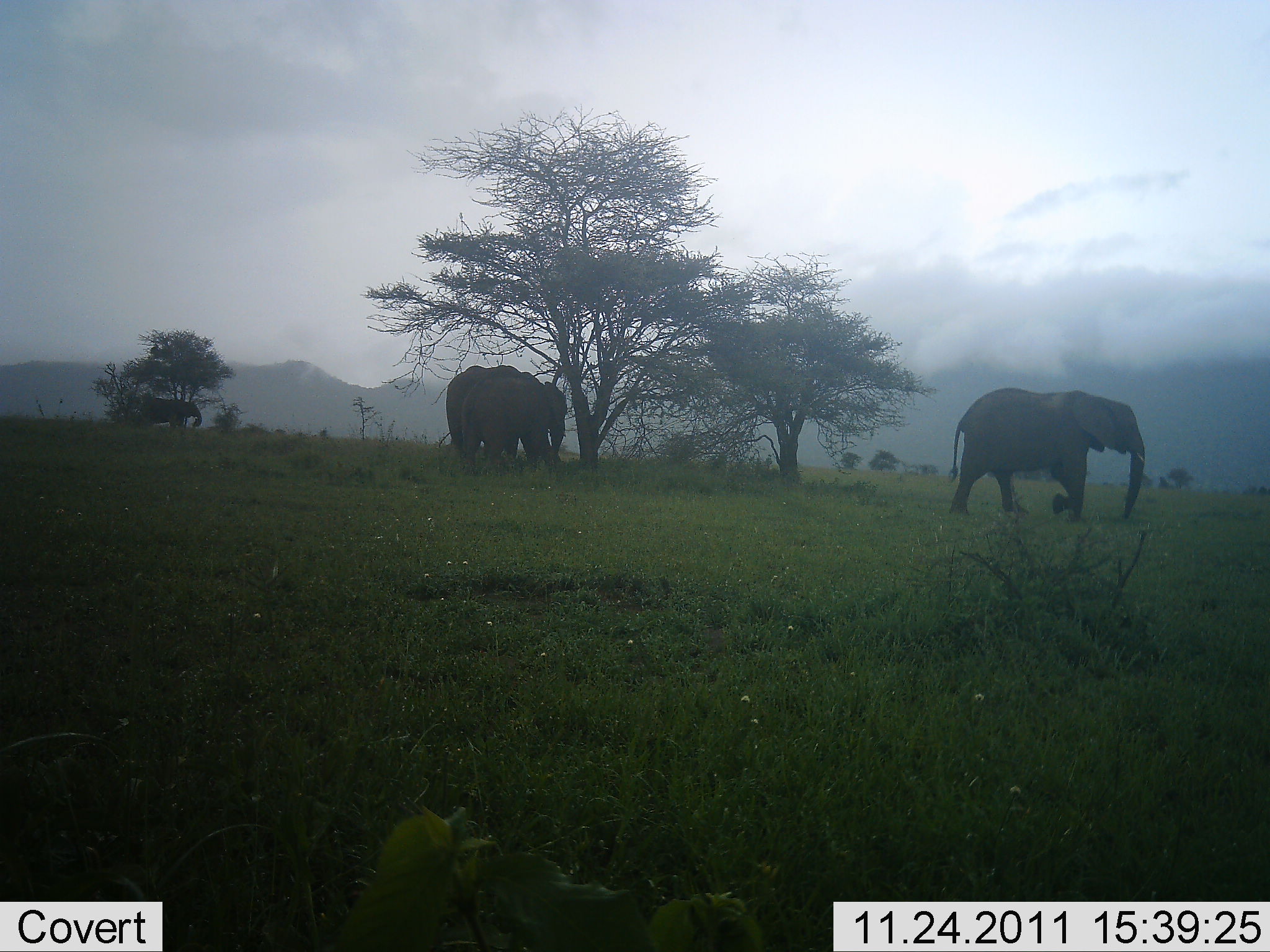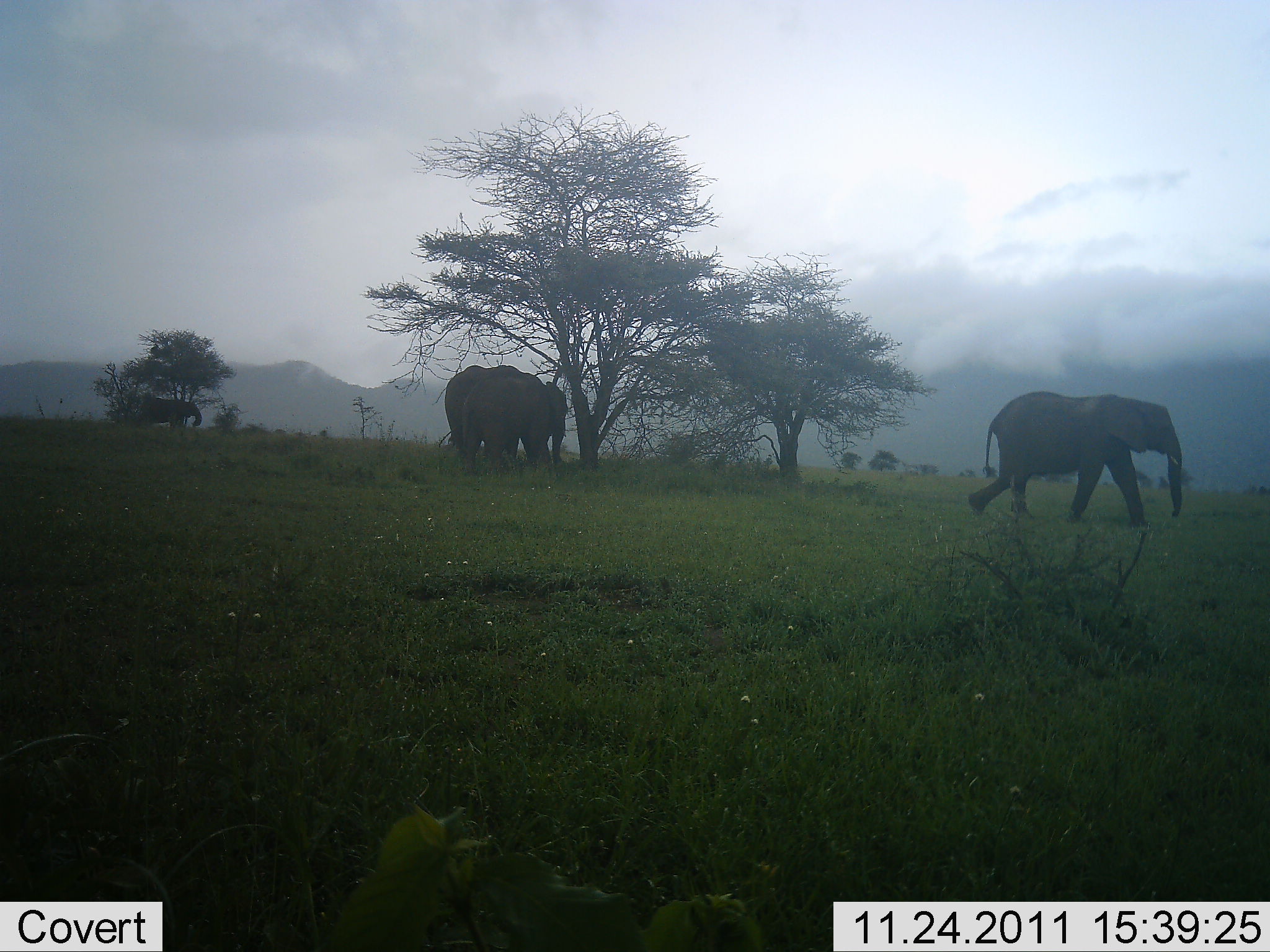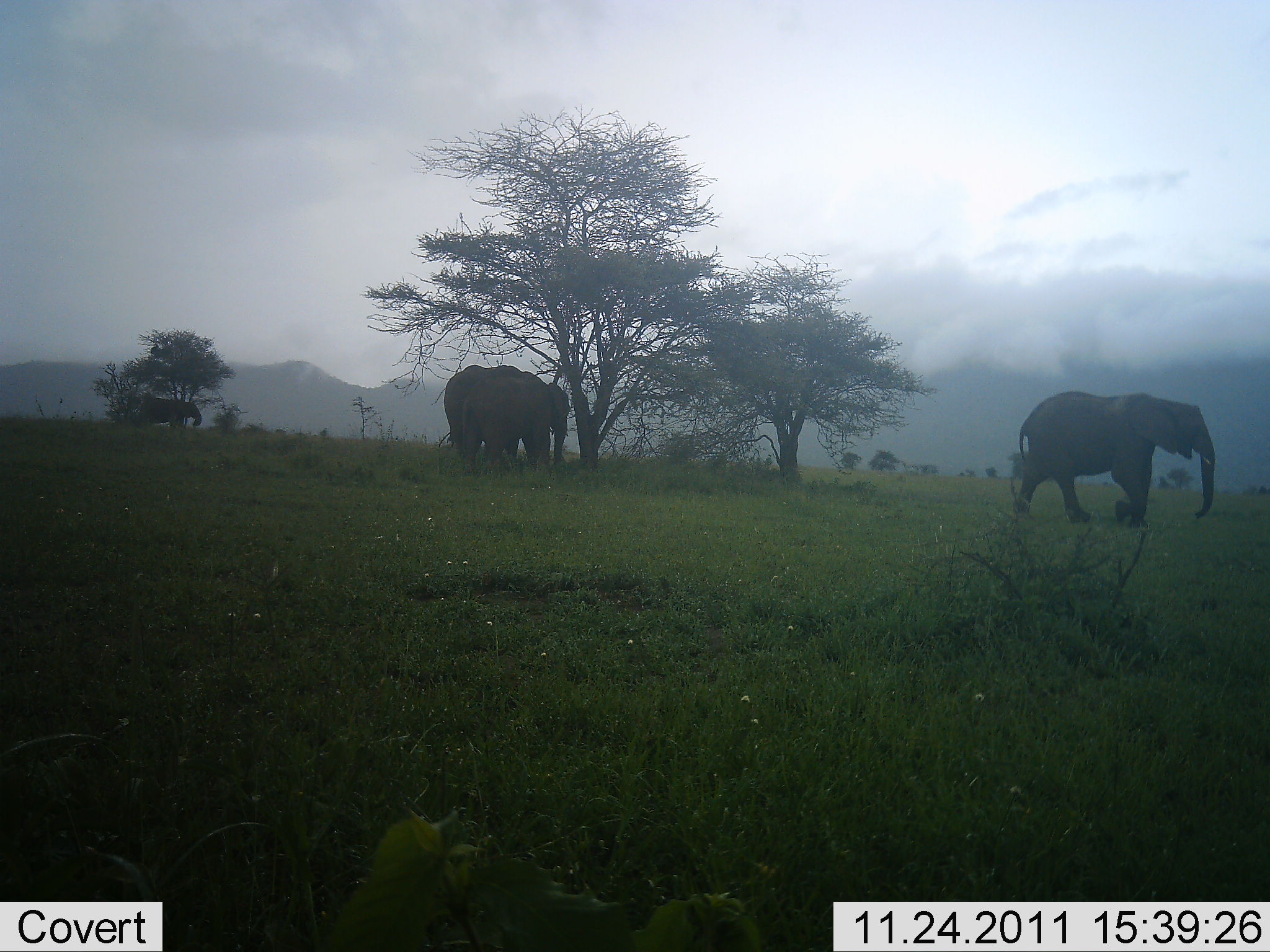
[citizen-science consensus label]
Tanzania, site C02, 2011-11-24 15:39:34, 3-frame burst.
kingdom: Animalia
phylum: Chordata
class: Mammalia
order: Proboscidea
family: Elephantidae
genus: Loxodonta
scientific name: Loxodonta africana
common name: african bush elephant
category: elephant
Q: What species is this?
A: Elephant (african bush elephant) (Loxodonta africana).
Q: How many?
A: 4.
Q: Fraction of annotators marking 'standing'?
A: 88%.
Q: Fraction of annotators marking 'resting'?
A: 6%.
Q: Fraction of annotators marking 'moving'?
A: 94%.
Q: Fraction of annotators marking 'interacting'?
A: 6%.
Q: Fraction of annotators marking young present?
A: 0%.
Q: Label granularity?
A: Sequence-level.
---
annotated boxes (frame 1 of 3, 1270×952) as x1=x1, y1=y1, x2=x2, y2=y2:
animal: x1=948, y1=387, x2=1146, y2=525; x1=460, y1=375, x2=568, y2=478; x1=446, y1=365, x2=540, y2=473; x1=138, y1=398, x2=202, y2=430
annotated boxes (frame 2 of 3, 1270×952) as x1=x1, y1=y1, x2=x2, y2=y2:
animal: x1=965, y1=391, x2=1183, y2=531; x1=462, y1=376, x2=569, y2=471; x1=445, y1=365, x2=531, y2=462; x1=140, y1=397, x2=202, y2=428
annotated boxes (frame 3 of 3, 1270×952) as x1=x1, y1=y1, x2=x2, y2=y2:
animal: x1=1013, y1=392, x2=1215, y2=523; x1=461, y1=375, x2=572, y2=477; x1=444, y1=365, x2=531, y2=463; x1=139, y1=397, x2=202, y2=430